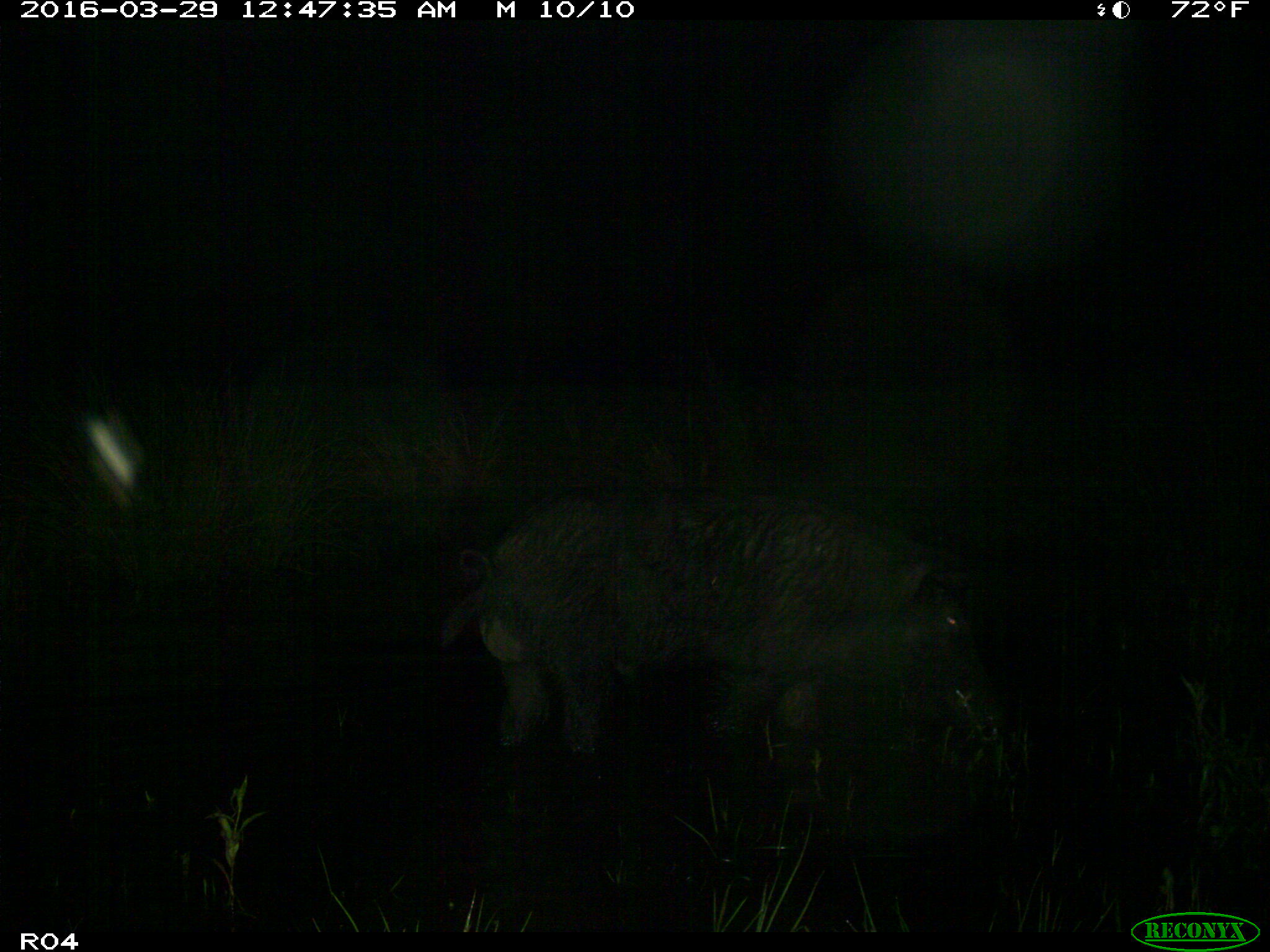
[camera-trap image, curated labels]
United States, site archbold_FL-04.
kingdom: Animalia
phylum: Chordata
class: Mammalia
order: Artiodactyla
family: Suidae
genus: Sus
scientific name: Sus scrofa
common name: wild boar